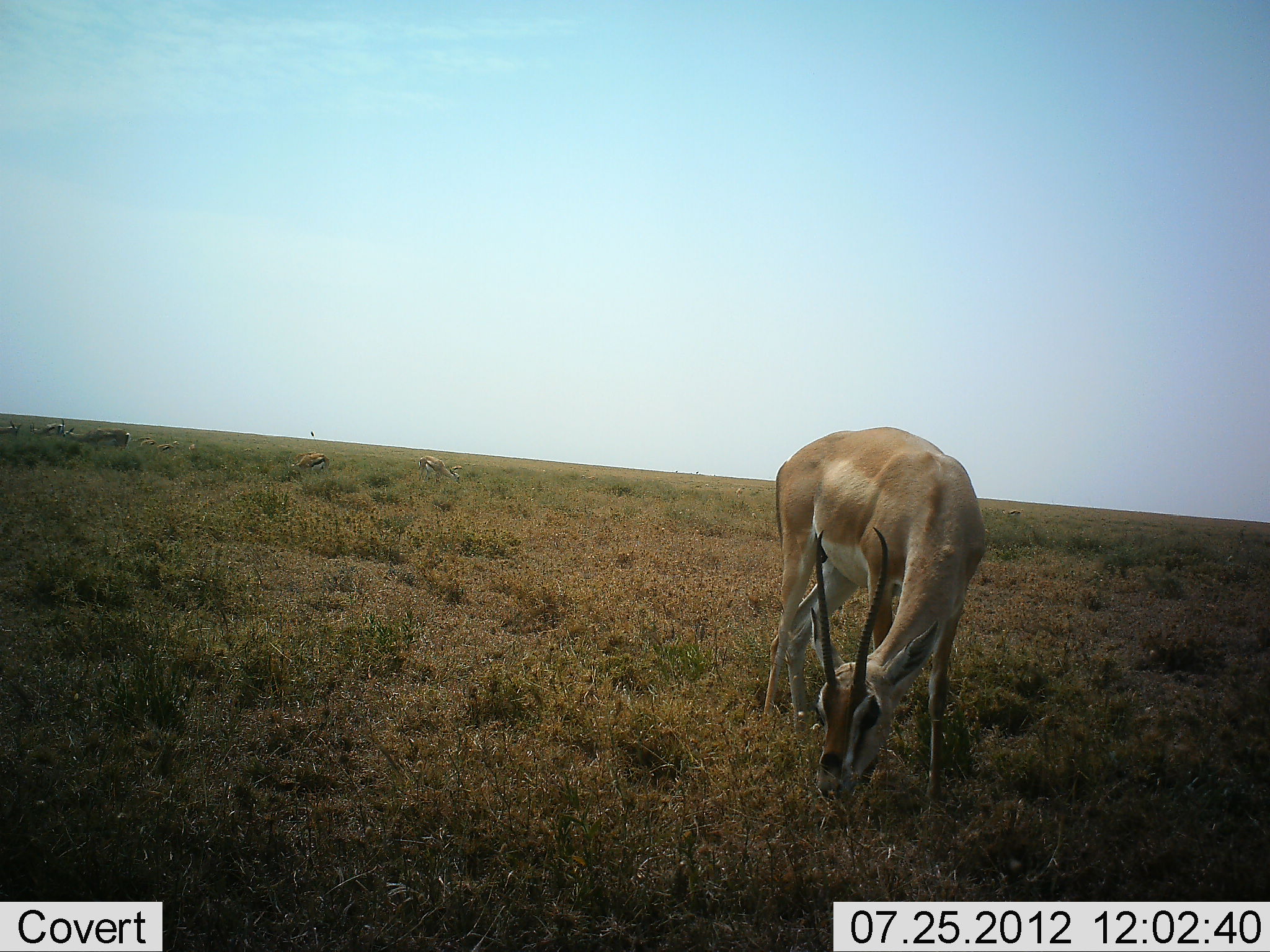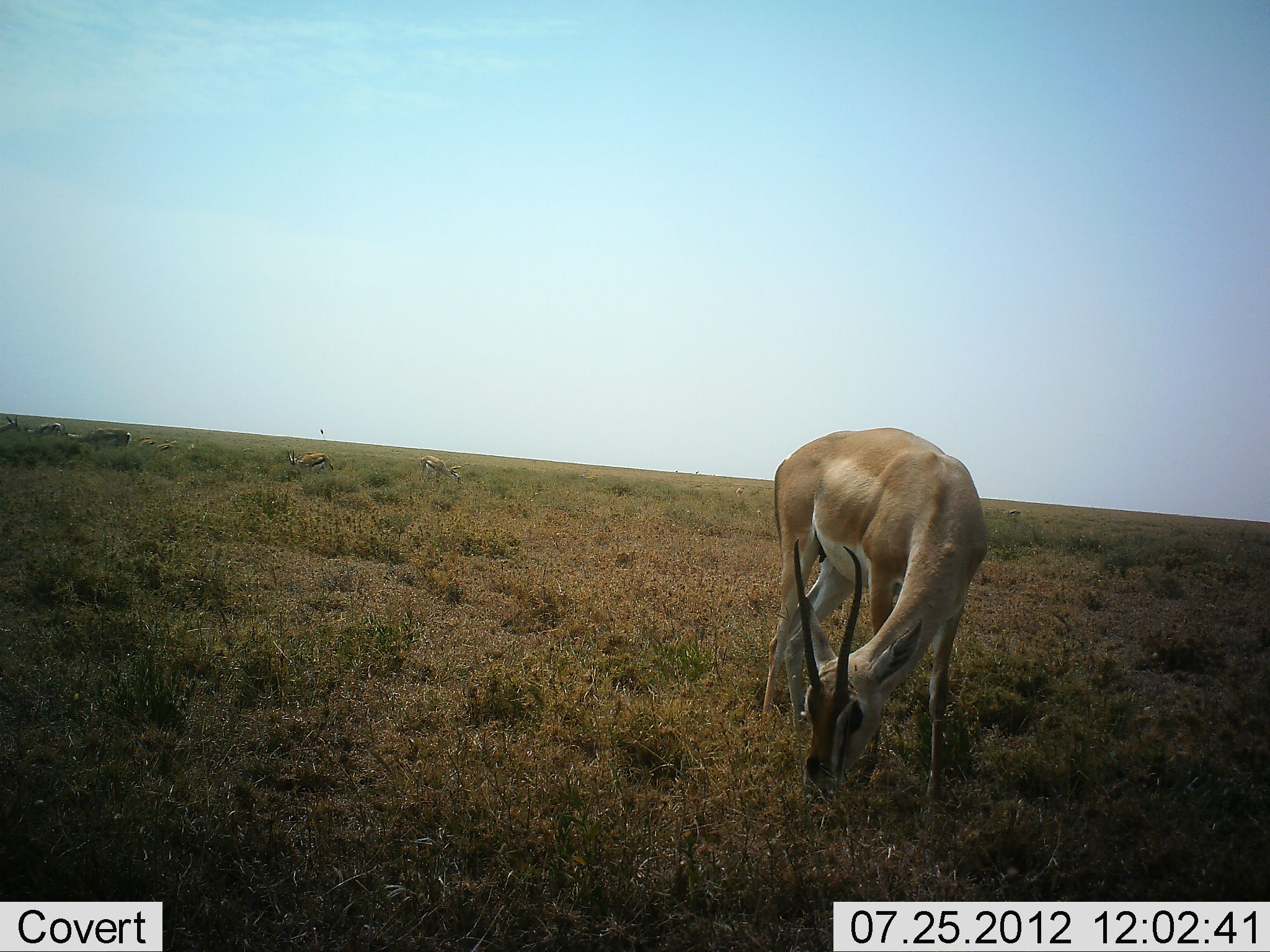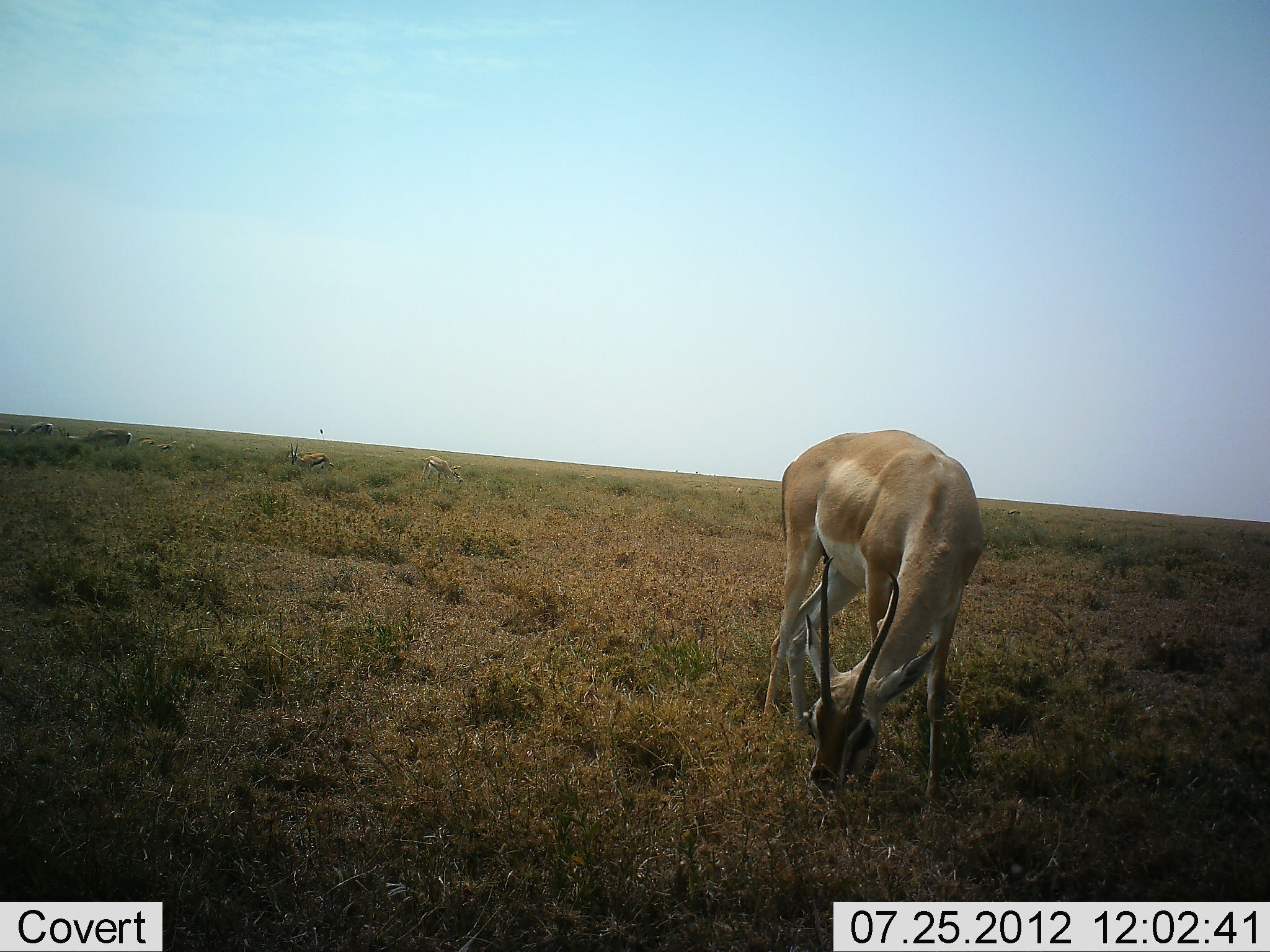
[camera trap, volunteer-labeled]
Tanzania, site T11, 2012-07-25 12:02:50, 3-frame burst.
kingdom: Animalia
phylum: Chordata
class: Mammalia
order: Artiodactyla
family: Bovidae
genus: Nanger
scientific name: Nanger granti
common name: grant's gazelle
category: gazellegrants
Gazellegrants (grant's gazelle) (Nanger granti), count 1. Behavior (volunteer vote fractions): standing 40%, resting 0%, moving 10%, interacting 0%. Young present (vote fraction): 10%. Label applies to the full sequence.